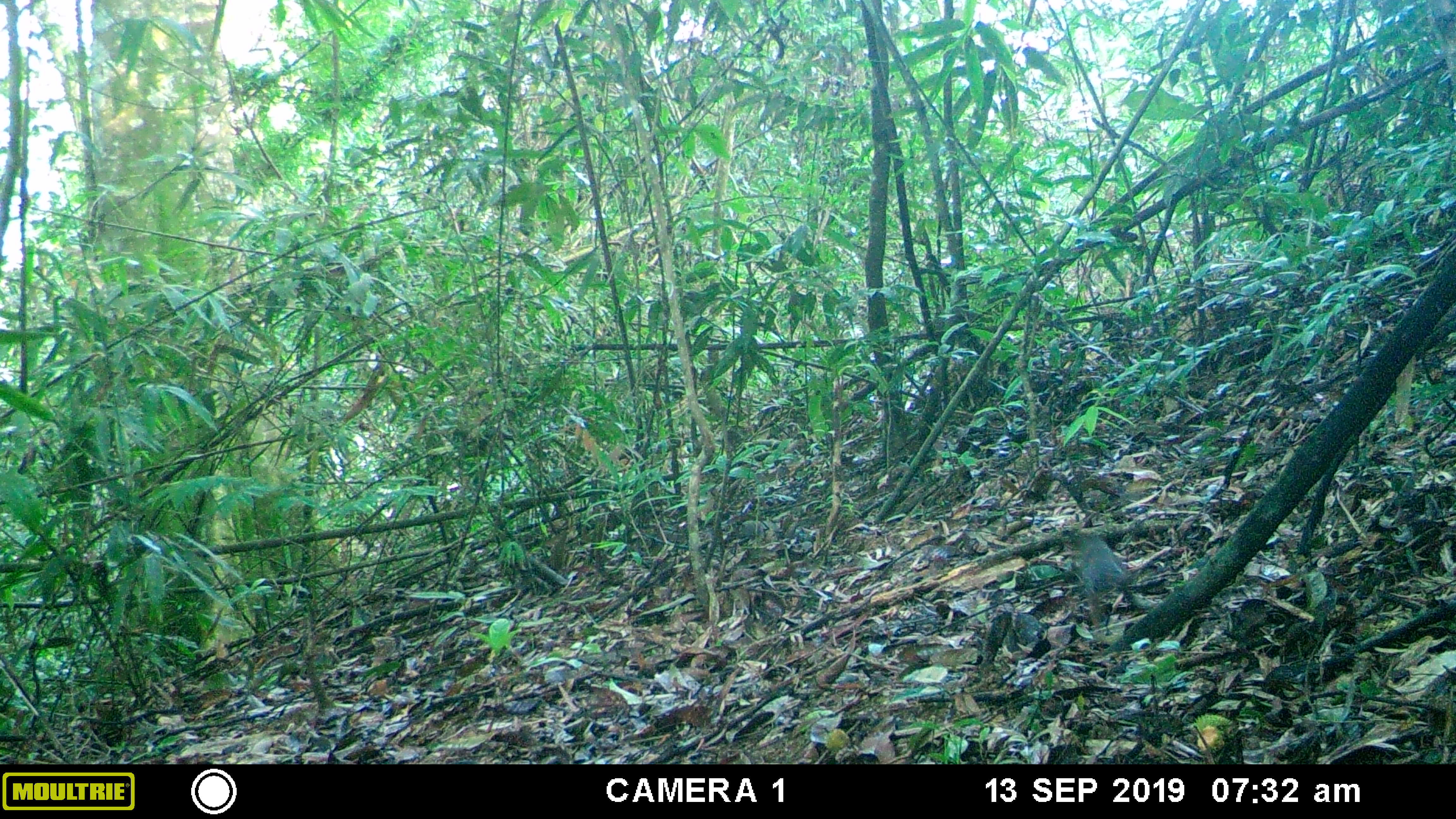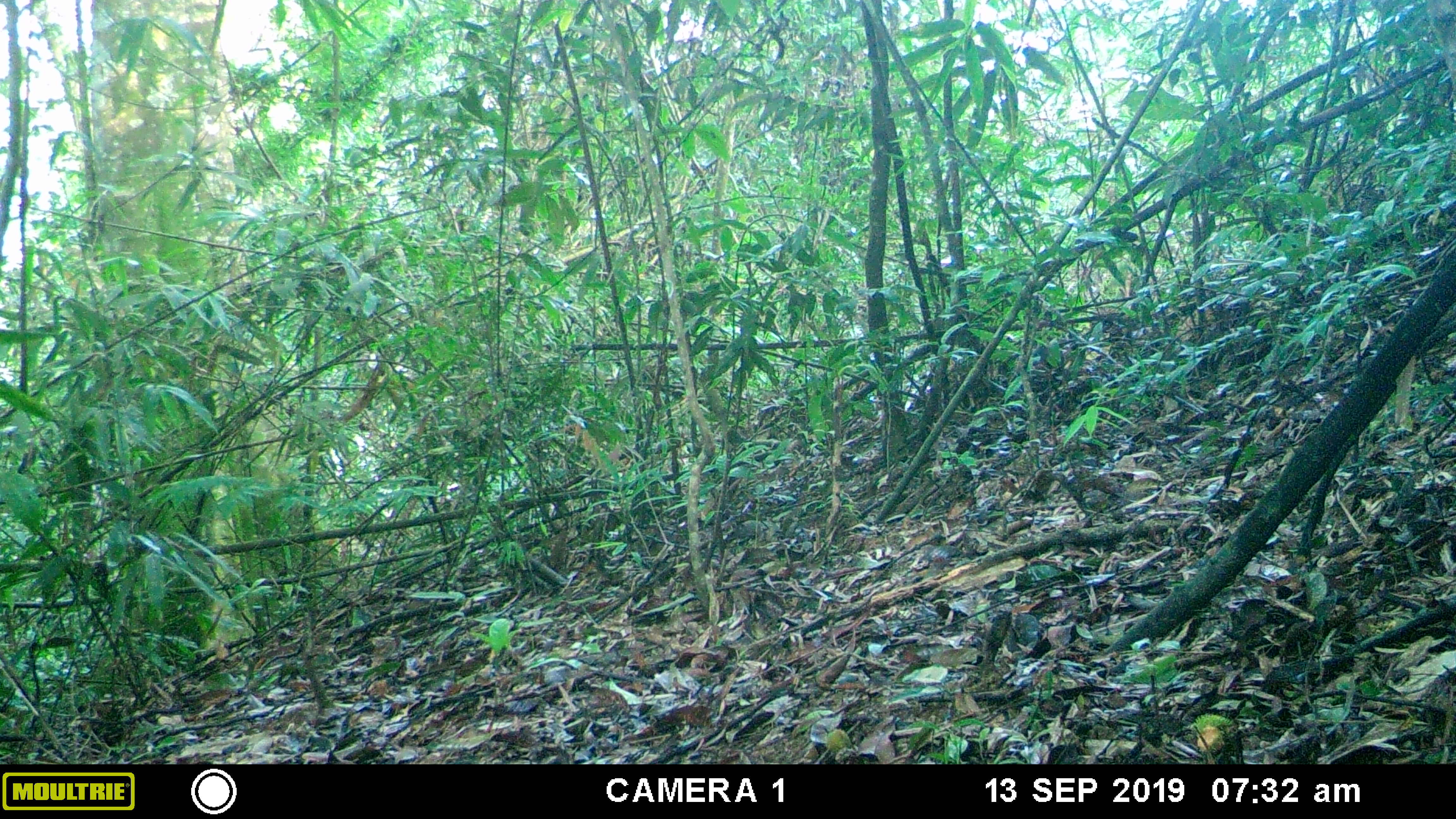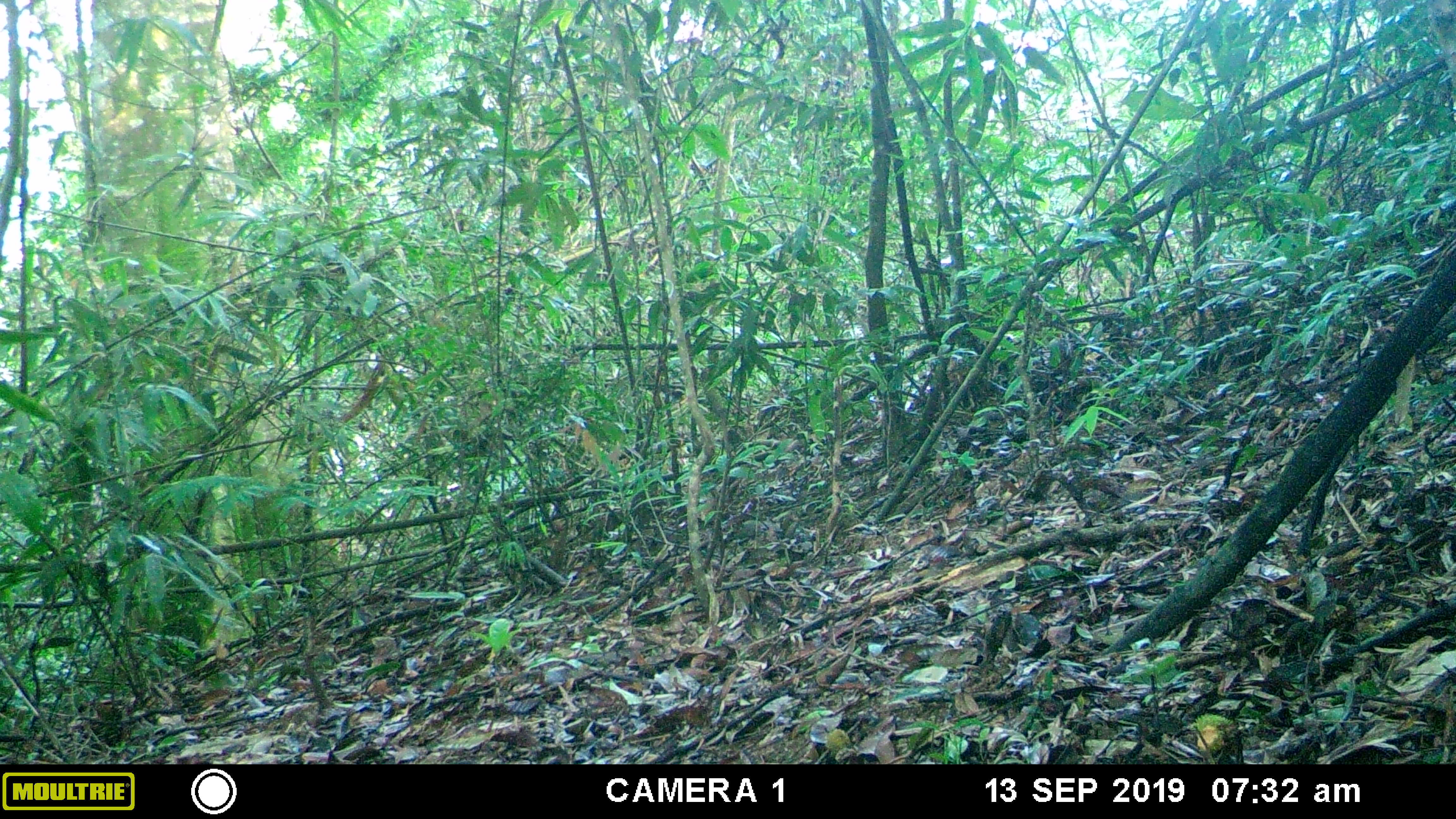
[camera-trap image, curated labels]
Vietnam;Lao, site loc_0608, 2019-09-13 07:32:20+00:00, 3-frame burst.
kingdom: Animalia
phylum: Chordata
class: Mammalia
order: Rodentia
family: Sciuridae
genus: Dremomys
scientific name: Dremomys rufigenis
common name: red-cheeked squirrel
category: red cheeked squirrel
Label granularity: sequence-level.